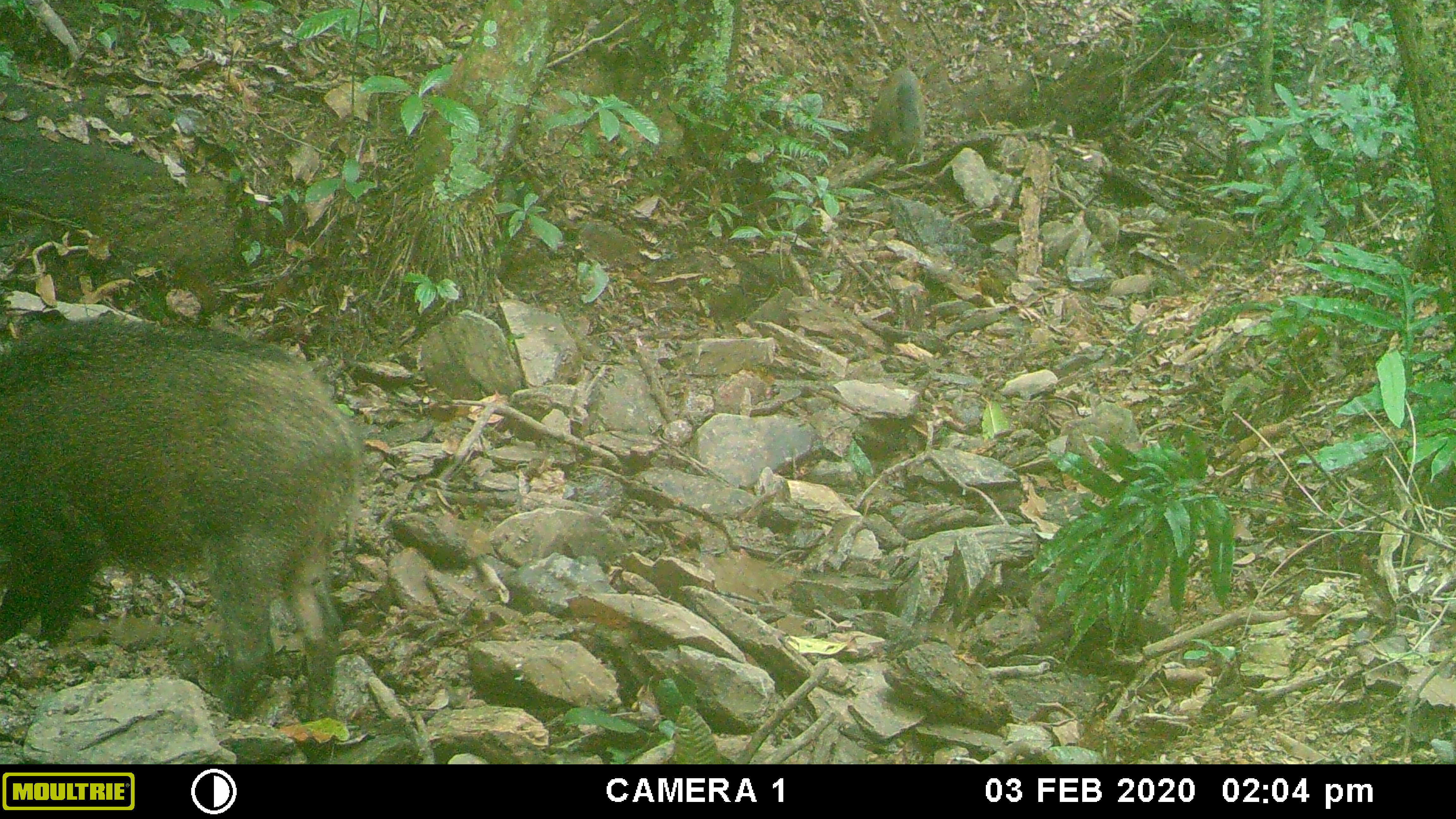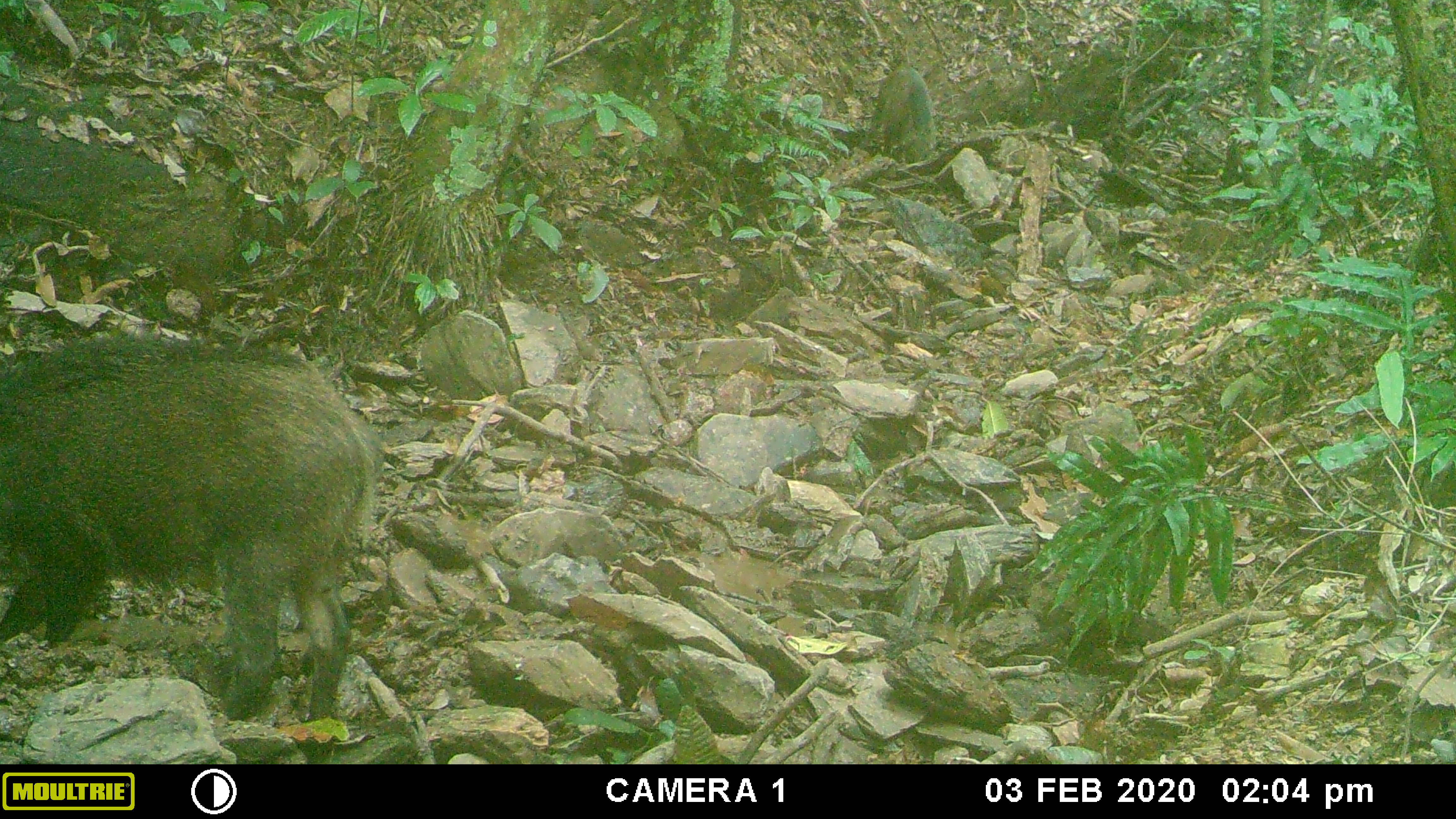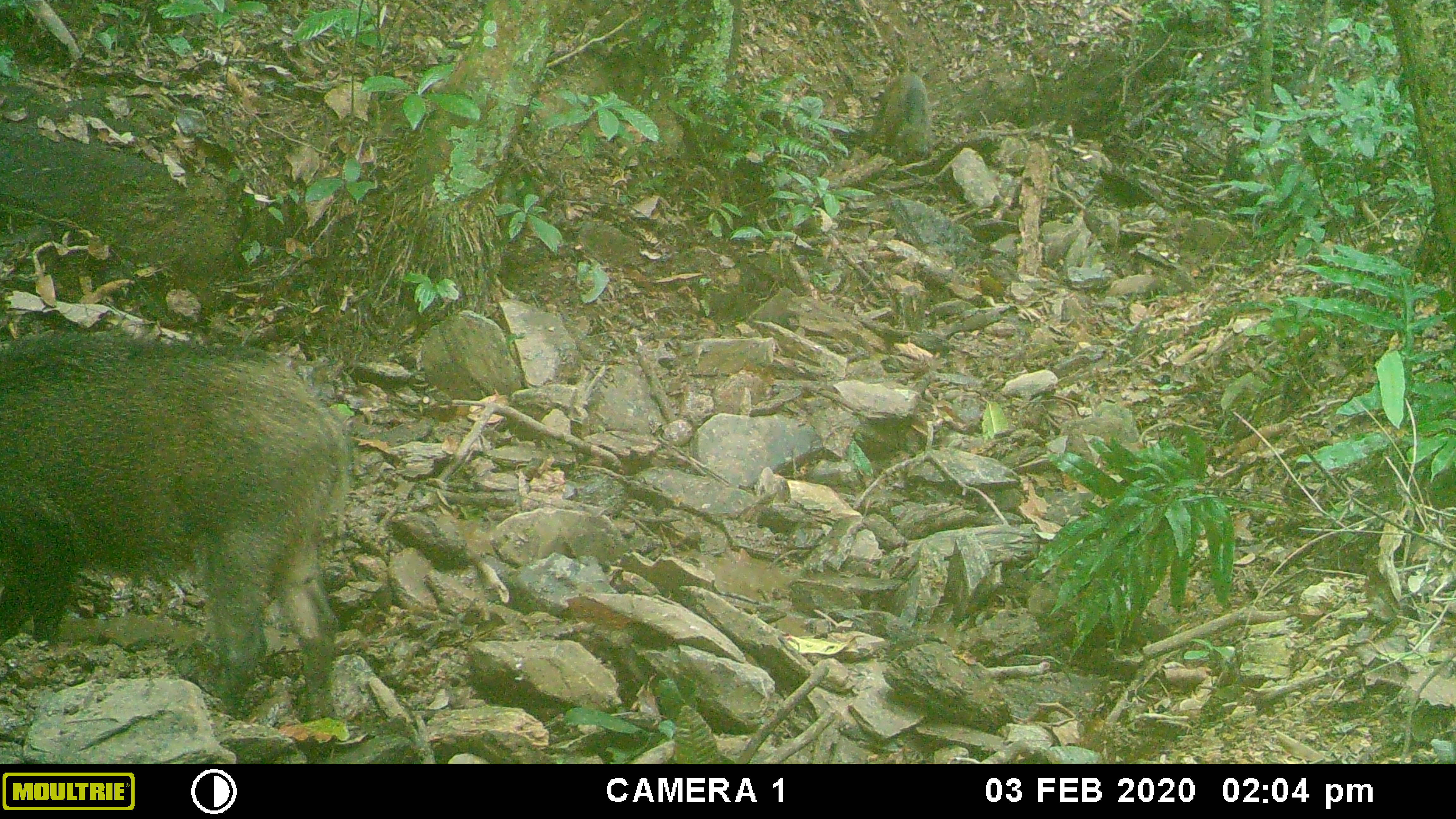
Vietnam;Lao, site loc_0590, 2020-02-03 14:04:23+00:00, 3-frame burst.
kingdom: Animalia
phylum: Chordata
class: Mammalia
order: Artiodactyla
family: Suidae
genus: Sus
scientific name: Sus scrofa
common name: eurasian wild pig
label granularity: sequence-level